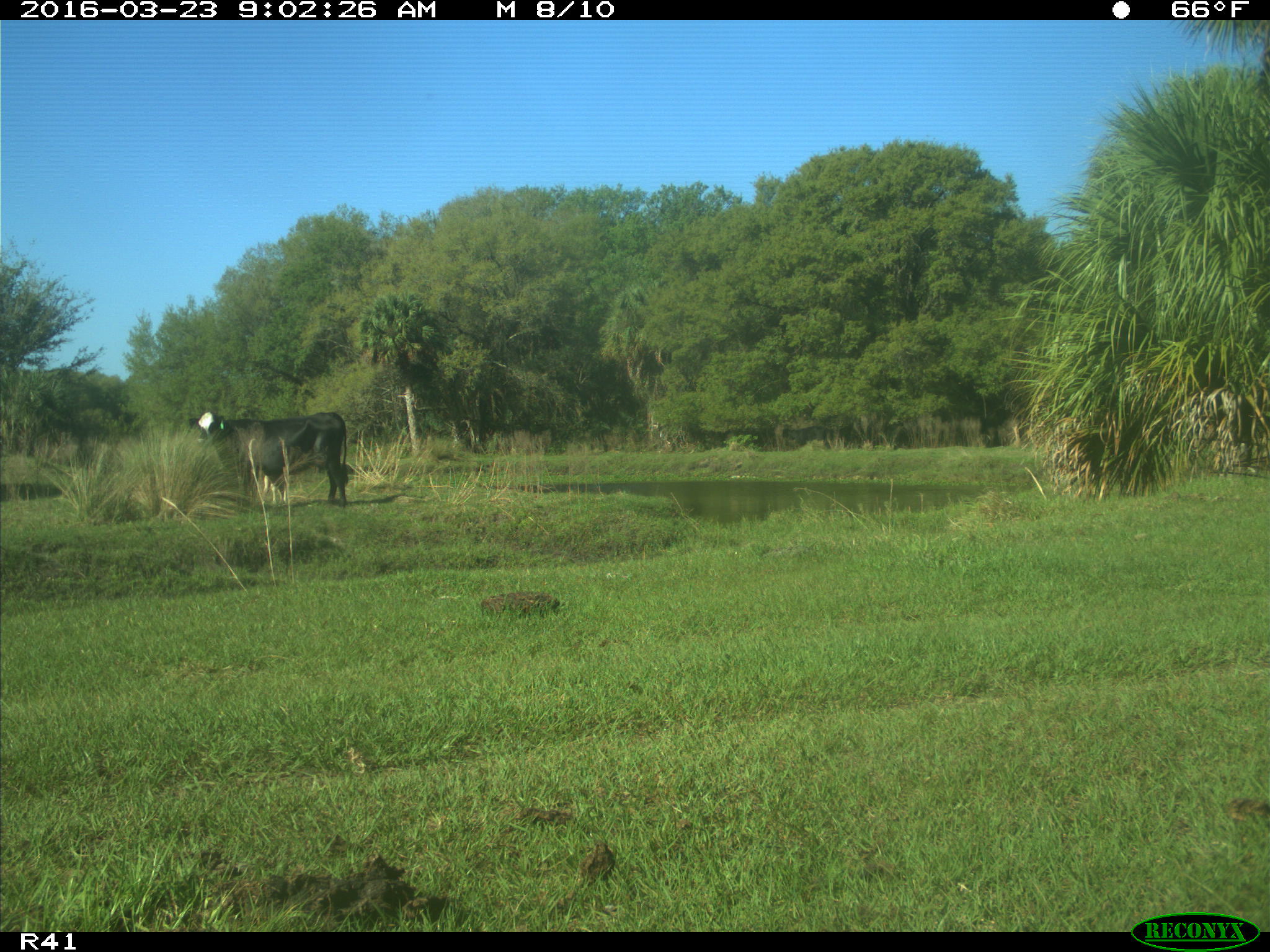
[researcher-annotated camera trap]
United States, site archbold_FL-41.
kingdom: Animalia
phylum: Chordata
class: Mammalia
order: Artiodactyla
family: Bovidae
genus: Bos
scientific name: Bos taurus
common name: domestic cow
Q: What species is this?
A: Bos taurus (domestic cow).